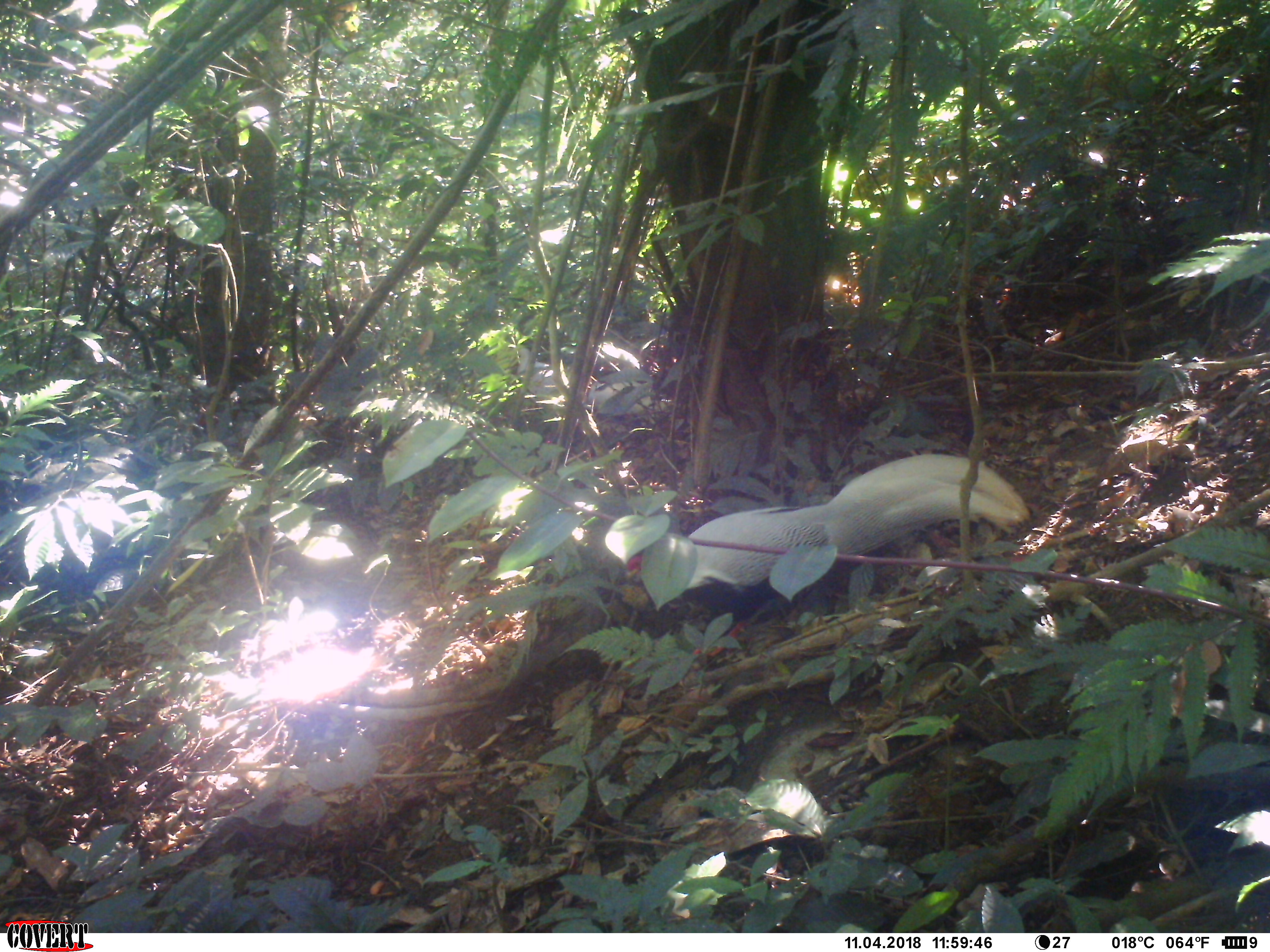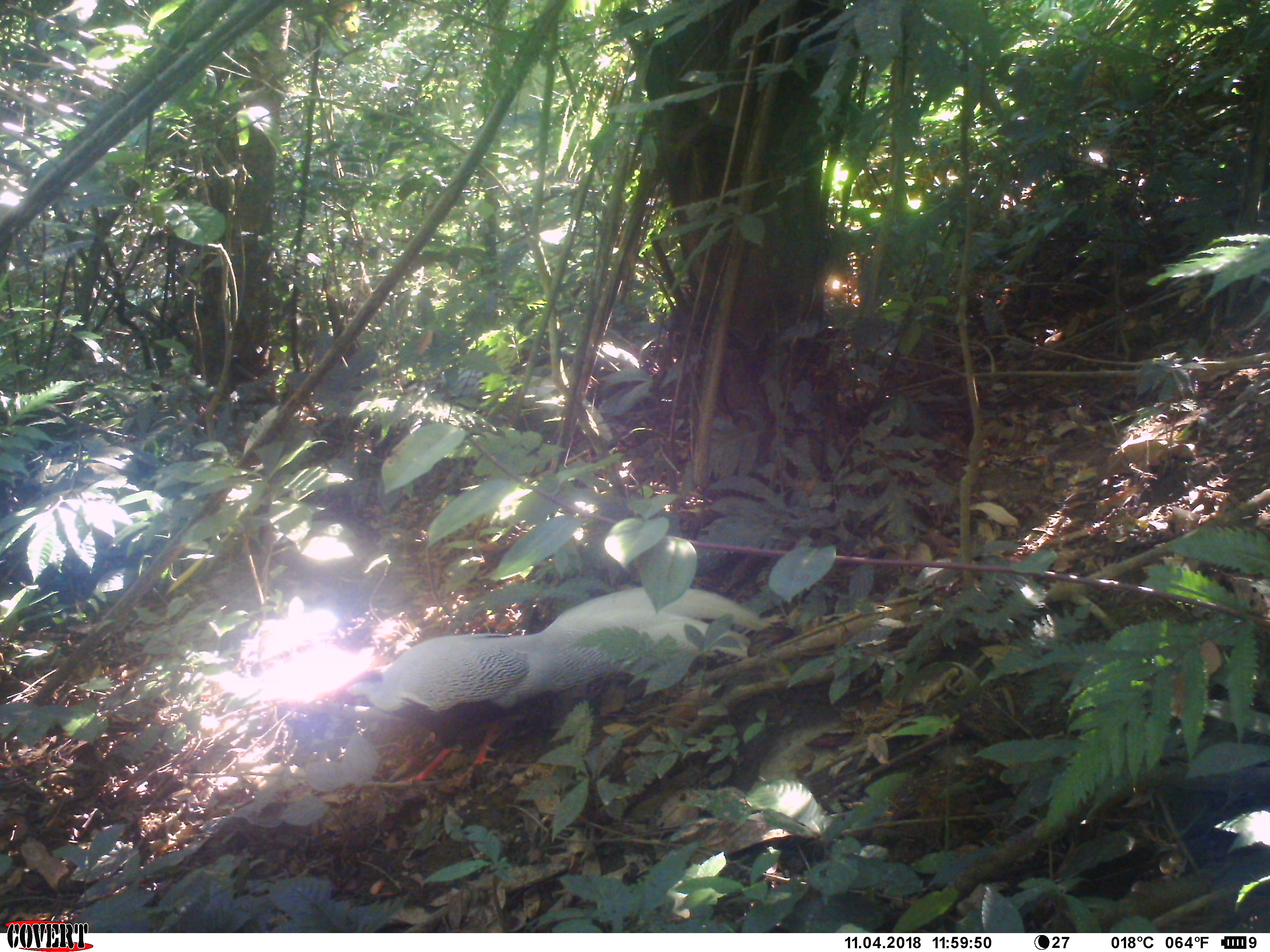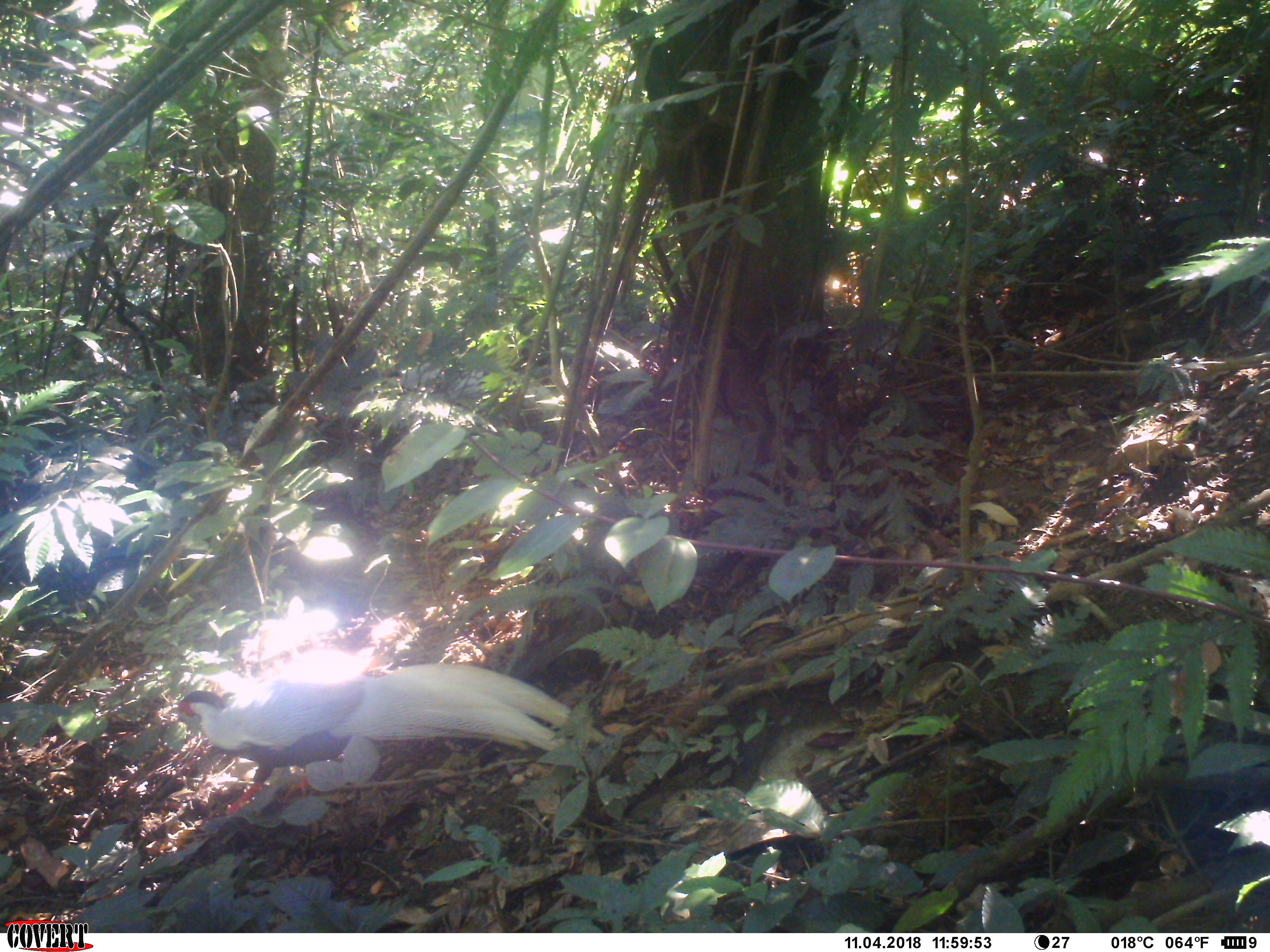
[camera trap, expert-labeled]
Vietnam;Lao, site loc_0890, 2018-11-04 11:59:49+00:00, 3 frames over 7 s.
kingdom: Animalia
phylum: Chordata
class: Aves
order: Galliformes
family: Phasianidae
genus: Lophura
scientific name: Lophura nycthemera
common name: silver pheasant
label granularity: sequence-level